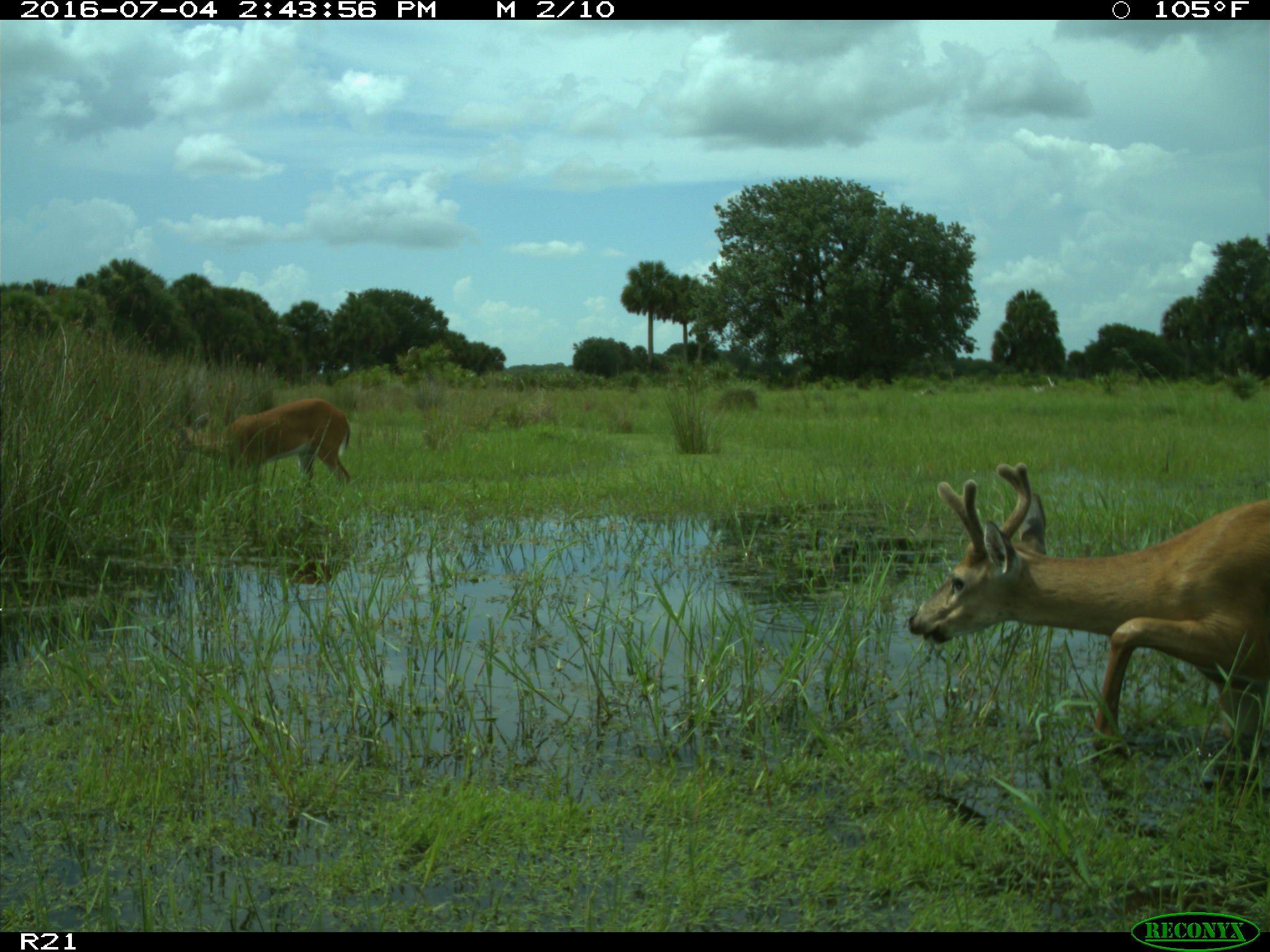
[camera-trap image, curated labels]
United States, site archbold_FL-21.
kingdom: Animalia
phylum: Chordata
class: Mammalia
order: Artiodactyla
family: Cervidae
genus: Odocoileus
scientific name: Odocoileus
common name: deer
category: unidentified deer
Unidentified deer (deer) (Odocoileus).